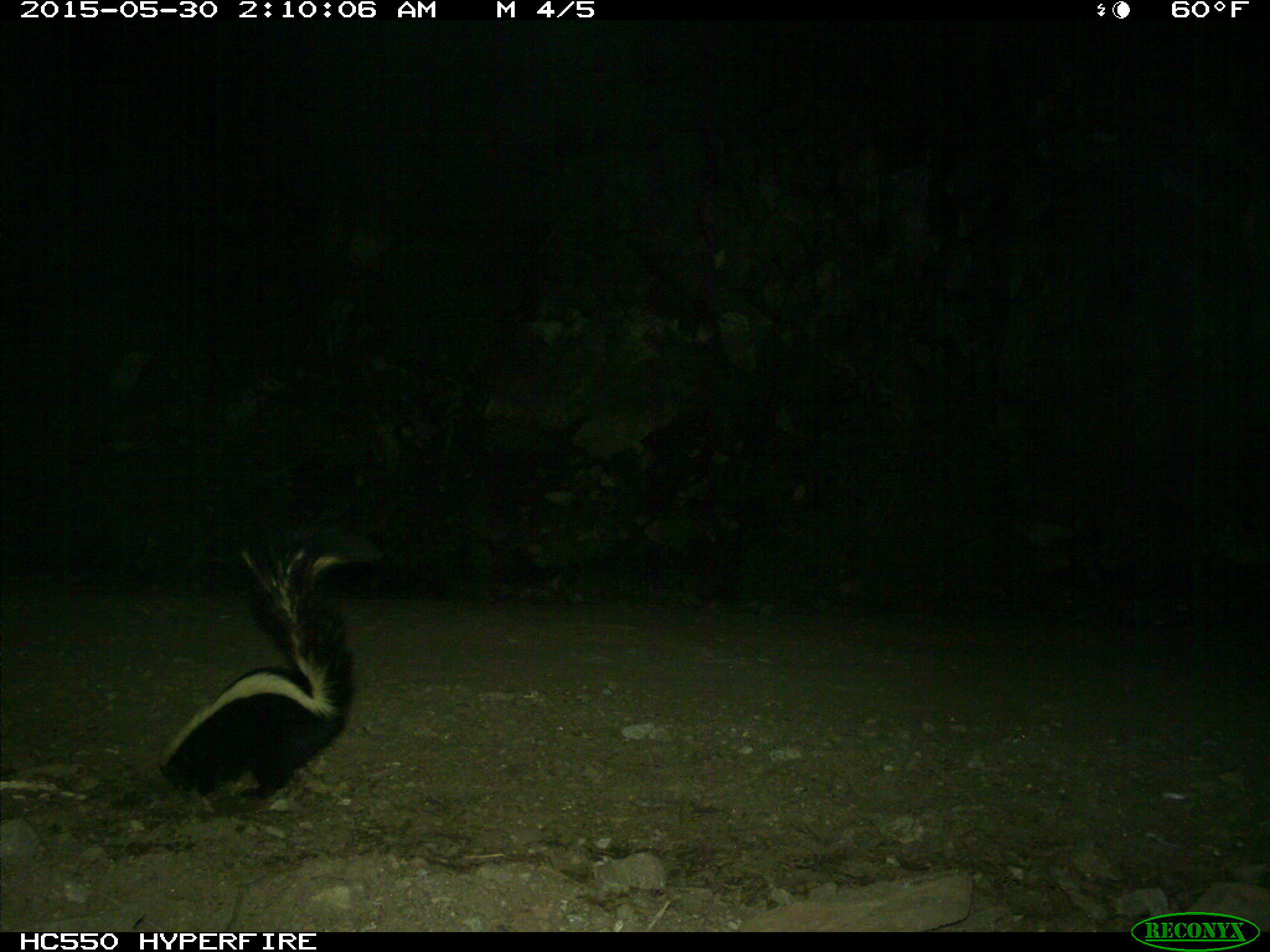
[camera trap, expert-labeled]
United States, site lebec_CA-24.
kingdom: Animalia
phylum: Chordata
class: Mammalia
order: Carnivora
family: Mephitidae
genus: Mephitis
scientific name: Mephitis mephitis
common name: striped skunk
Mephitis mephitis (striped skunk).